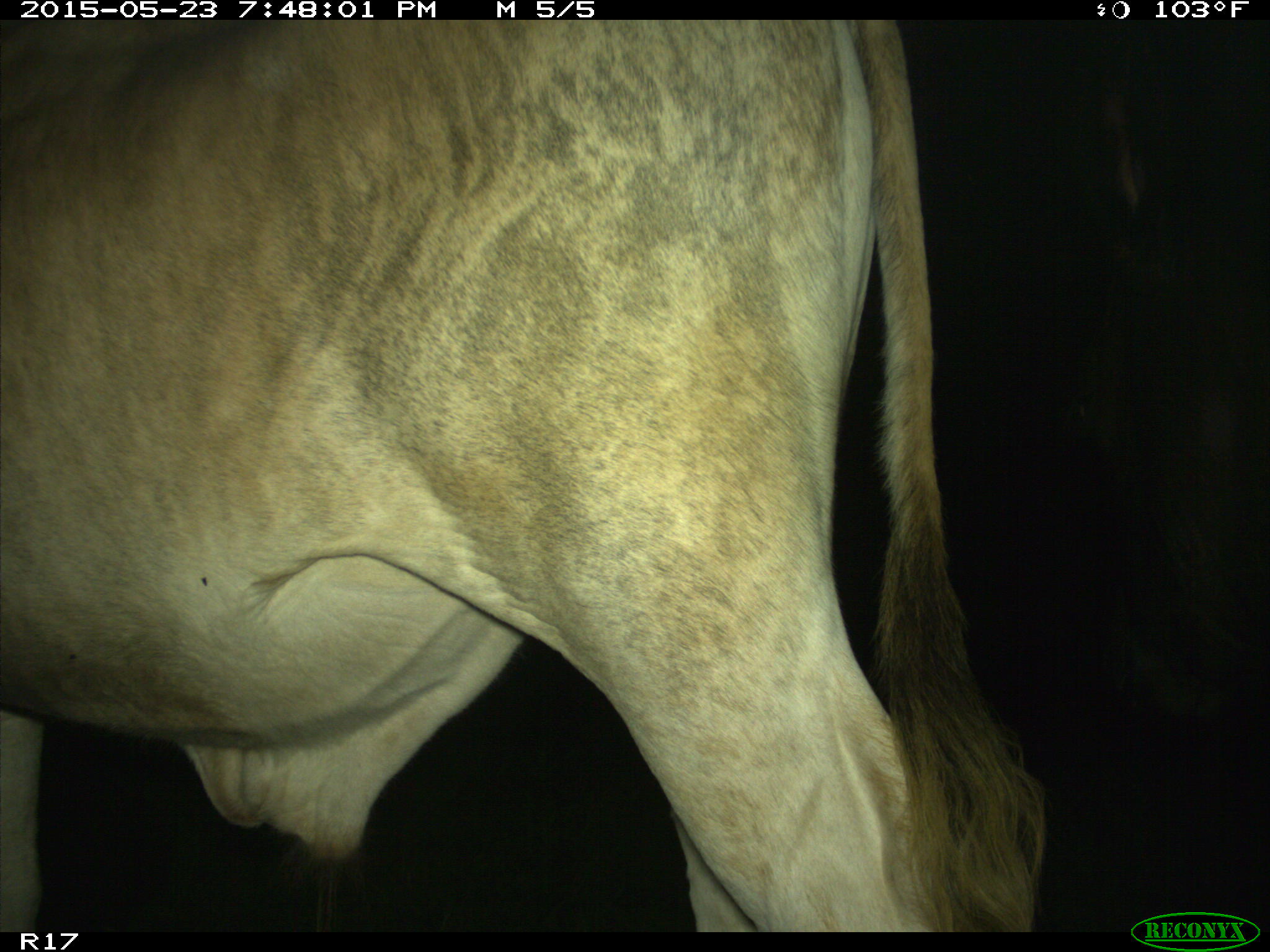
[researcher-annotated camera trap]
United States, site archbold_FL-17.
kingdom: Animalia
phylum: Chordata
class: Mammalia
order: Artiodactyla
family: Bovidae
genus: Bos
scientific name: Bos taurus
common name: domestic cow